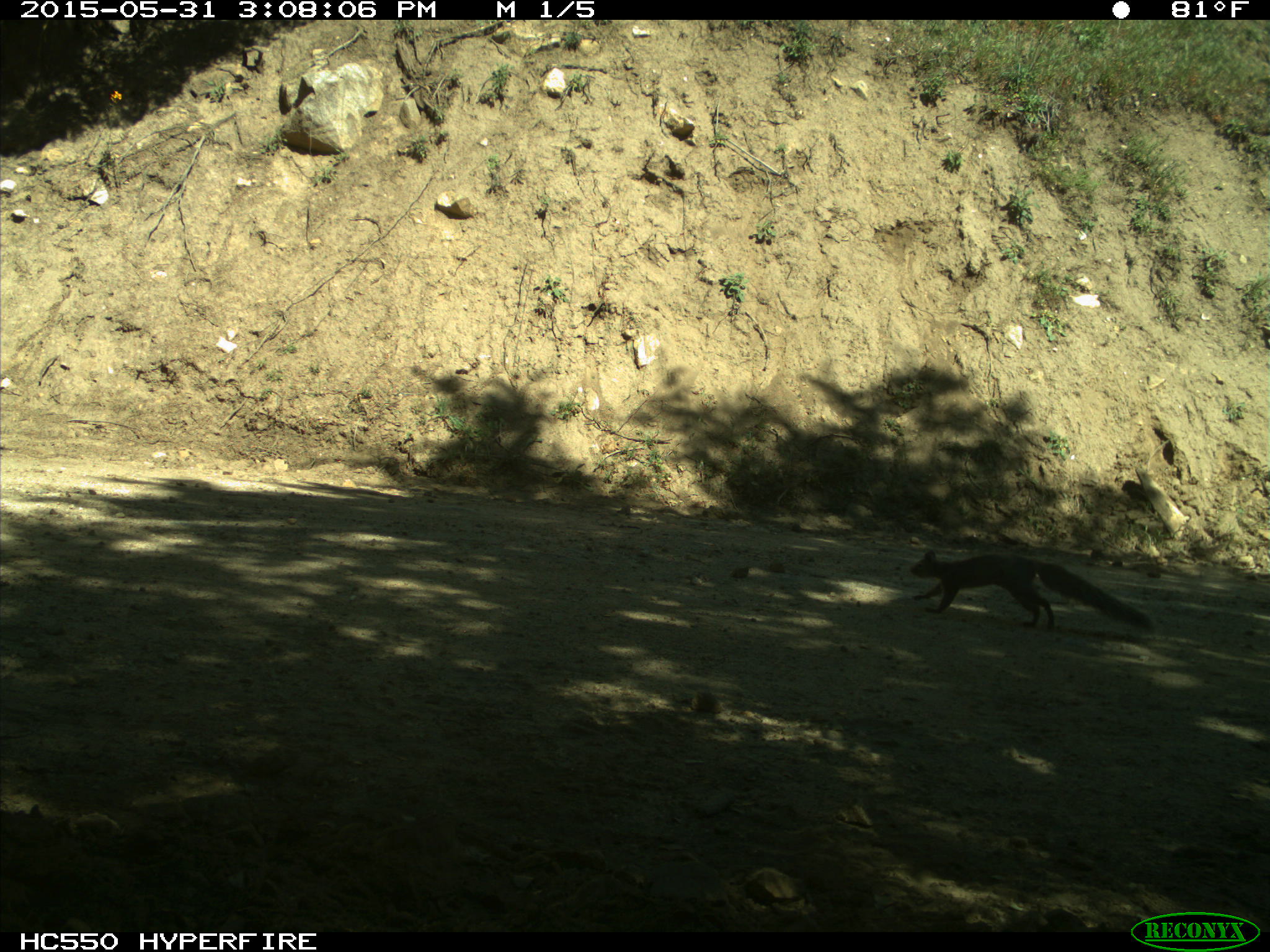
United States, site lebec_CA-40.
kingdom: Animalia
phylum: Chordata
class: Mammalia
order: Rodentia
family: Sciuridae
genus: Sciurus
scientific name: Sciurus carolinensis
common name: eastern gray squirrel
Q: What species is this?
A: Sciurus carolinensis (eastern gray squirrel).